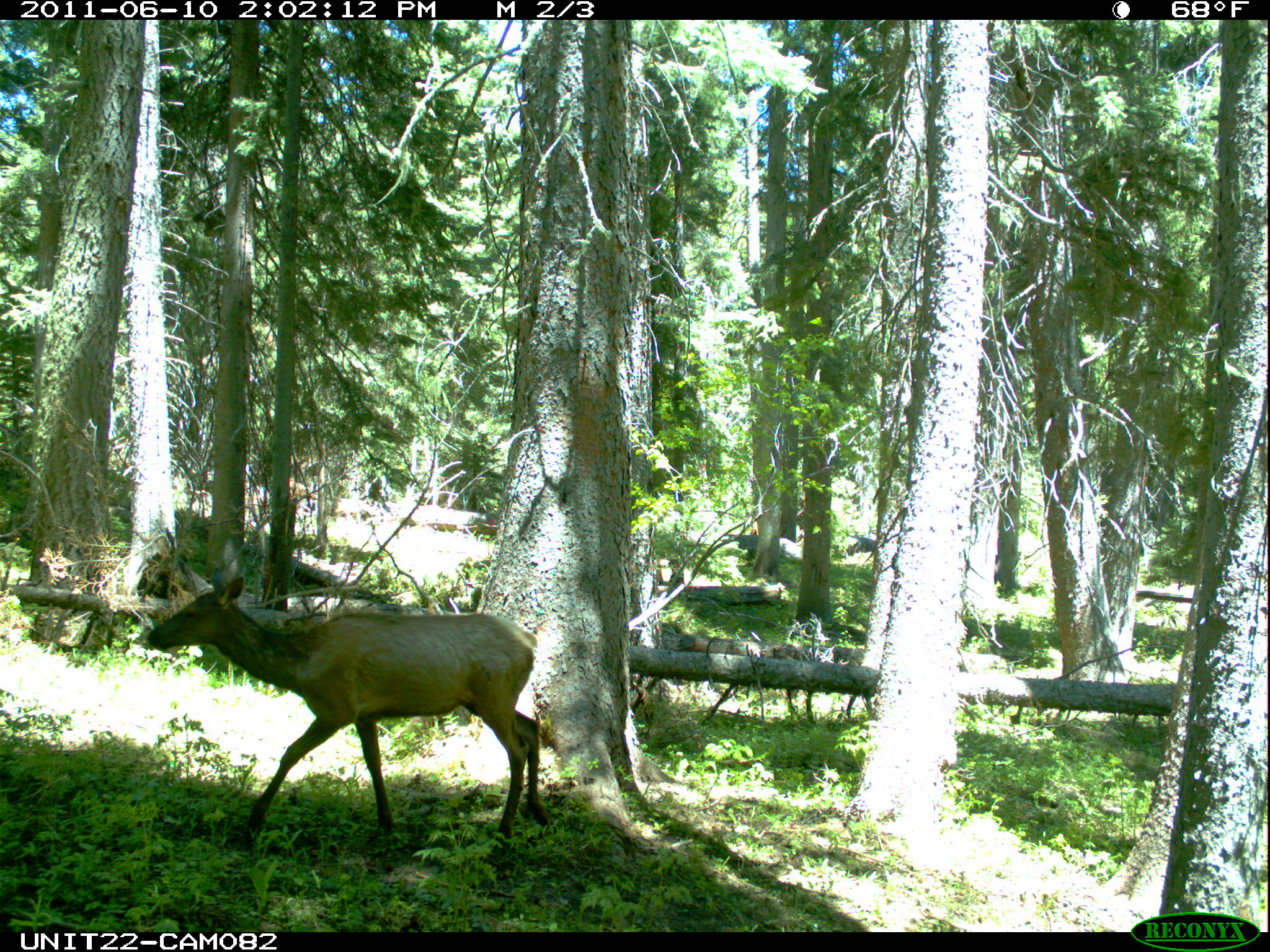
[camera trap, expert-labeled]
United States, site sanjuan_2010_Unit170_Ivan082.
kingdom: Animalia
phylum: Chordata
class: Mammalia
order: Artiodactyla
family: Cervidae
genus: Cervus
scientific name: Cervus elaphus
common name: red deer